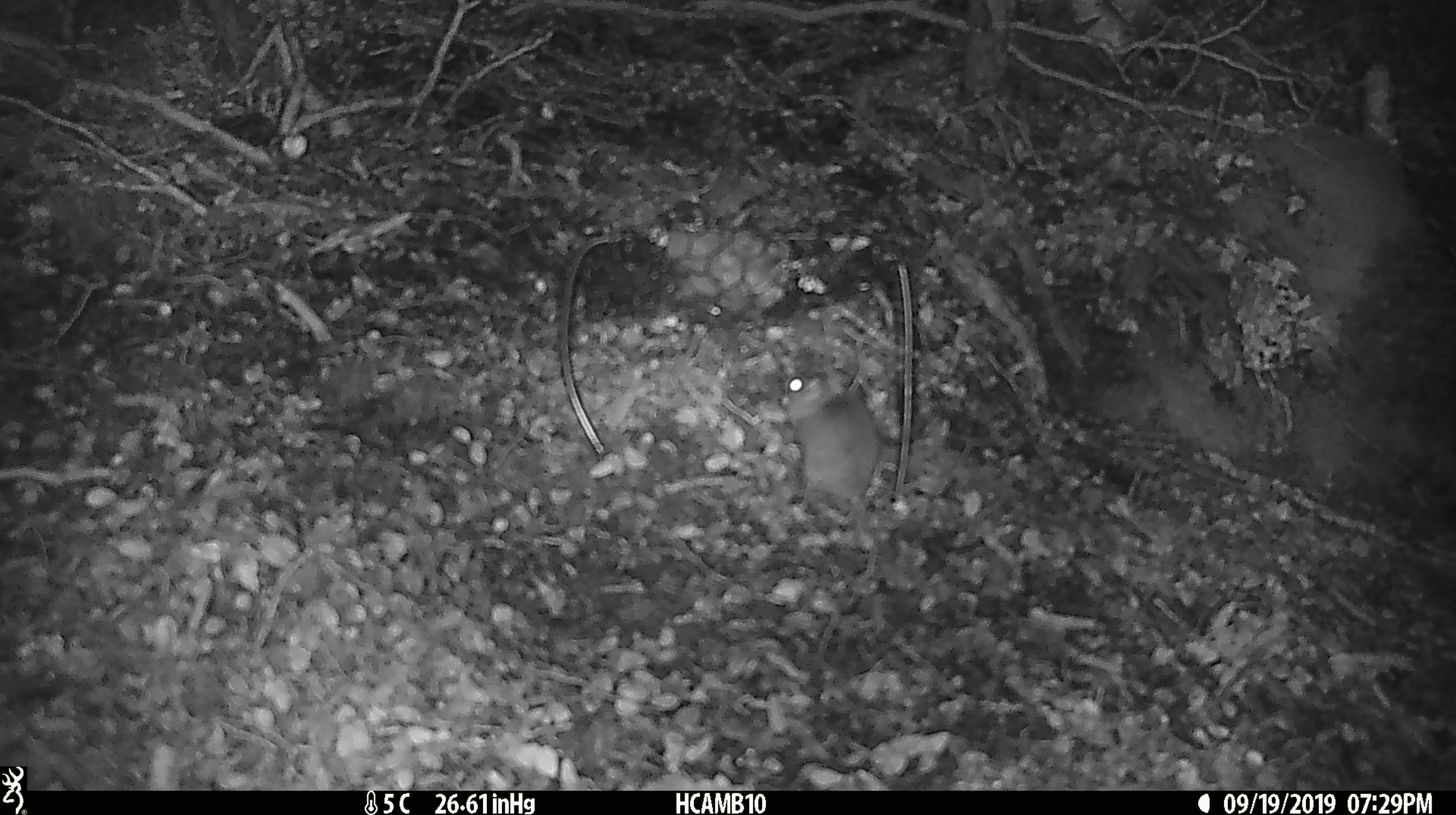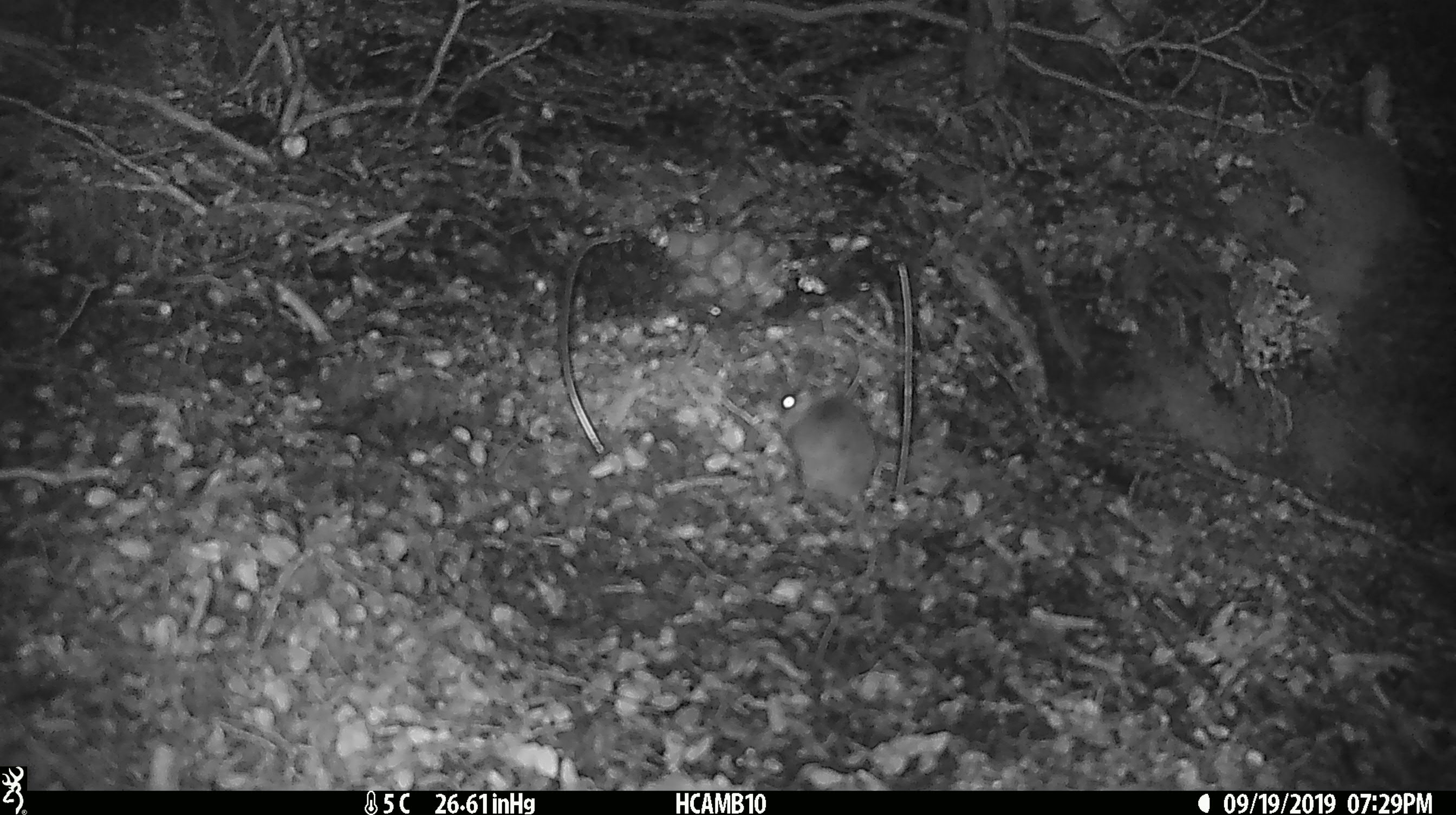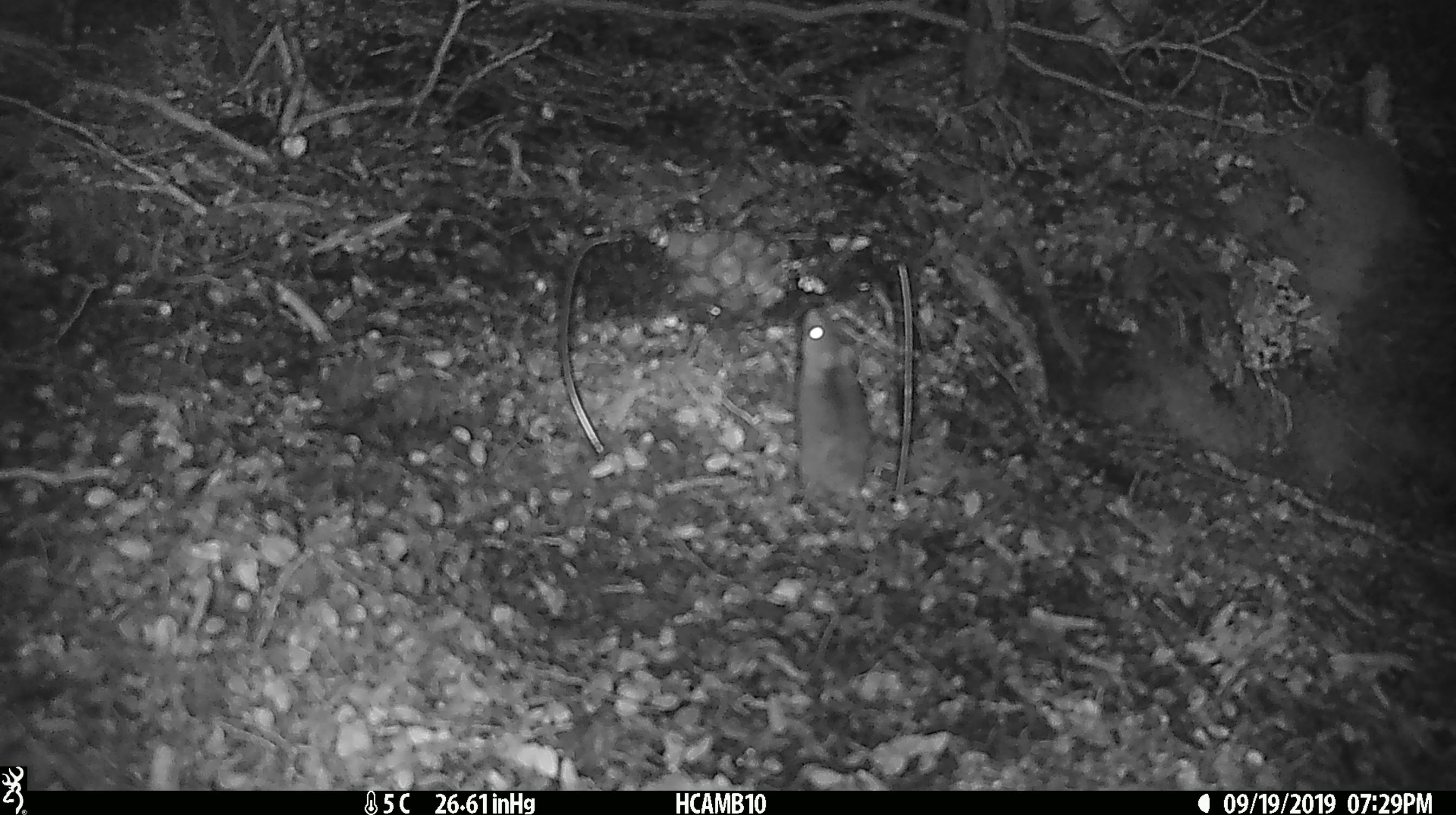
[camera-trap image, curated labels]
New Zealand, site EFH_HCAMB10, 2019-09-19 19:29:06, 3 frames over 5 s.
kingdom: Animalia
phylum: Chordata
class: Mammalia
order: Rodentia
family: Muridae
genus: Mus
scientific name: Mus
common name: mouse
Mouse (Mus).